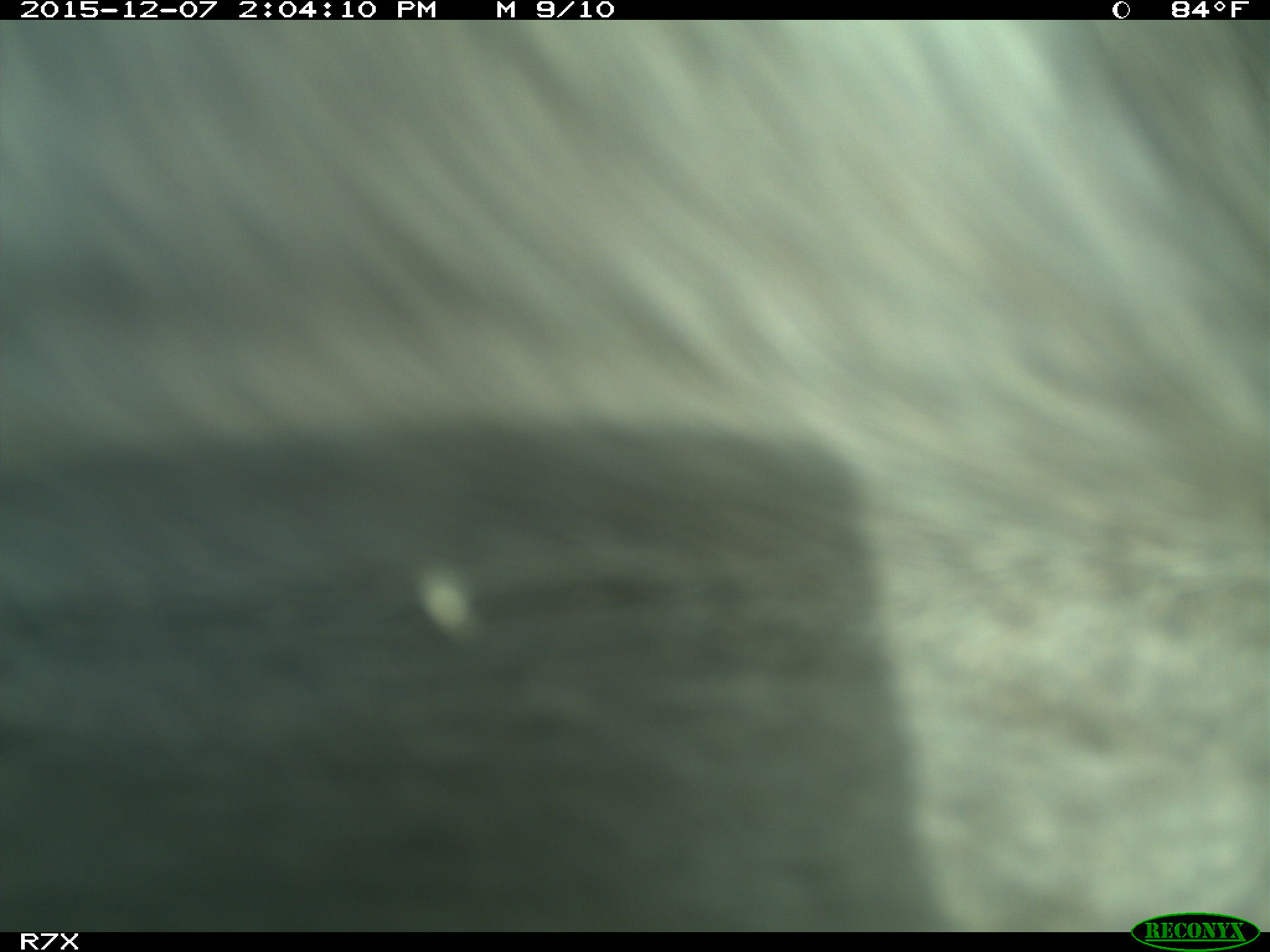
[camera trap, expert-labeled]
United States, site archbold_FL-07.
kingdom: Animalia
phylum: Chordata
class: Mammalia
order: Artiodactyla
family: Bovidae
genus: Bos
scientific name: Bos taurus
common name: domestic cow